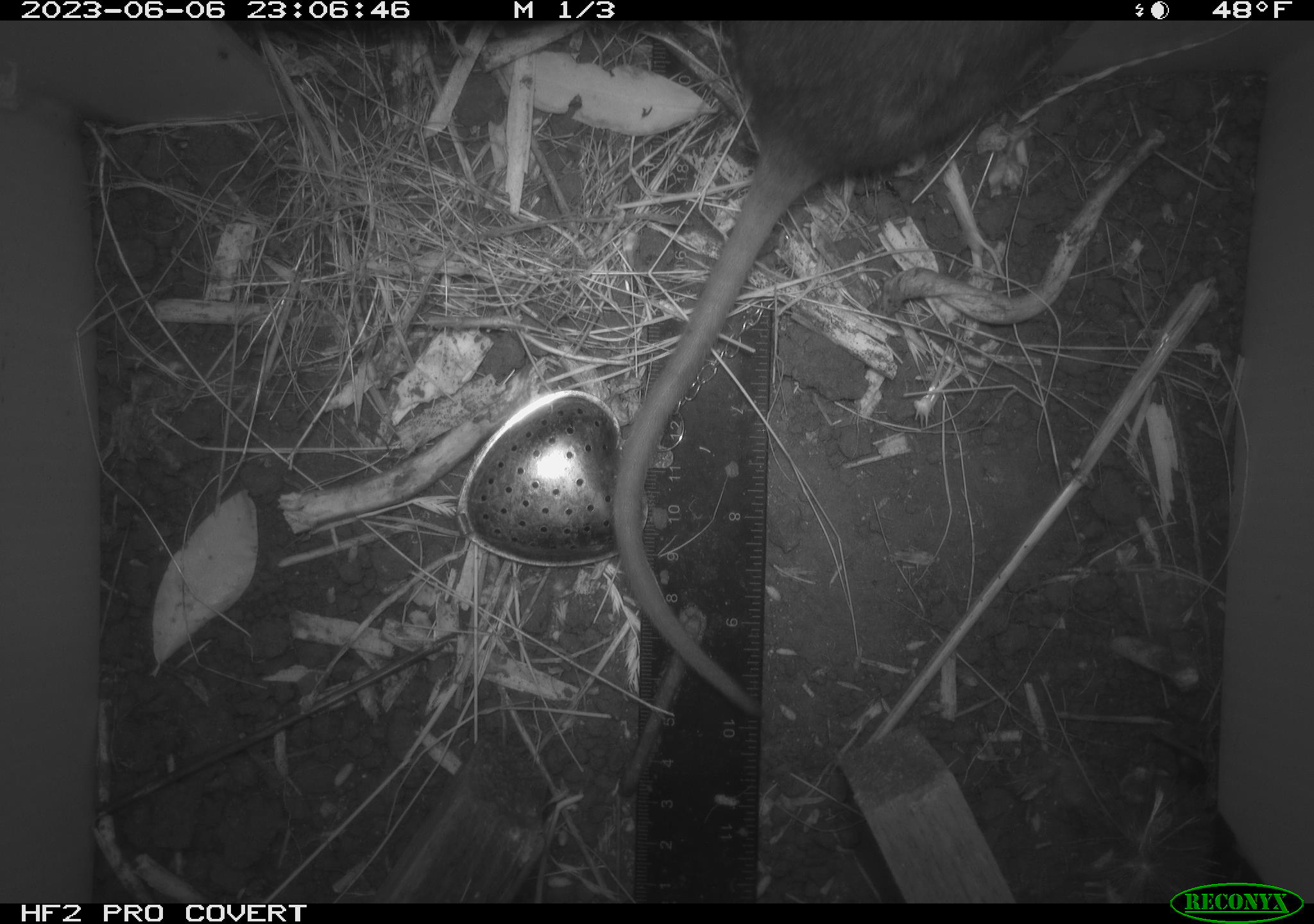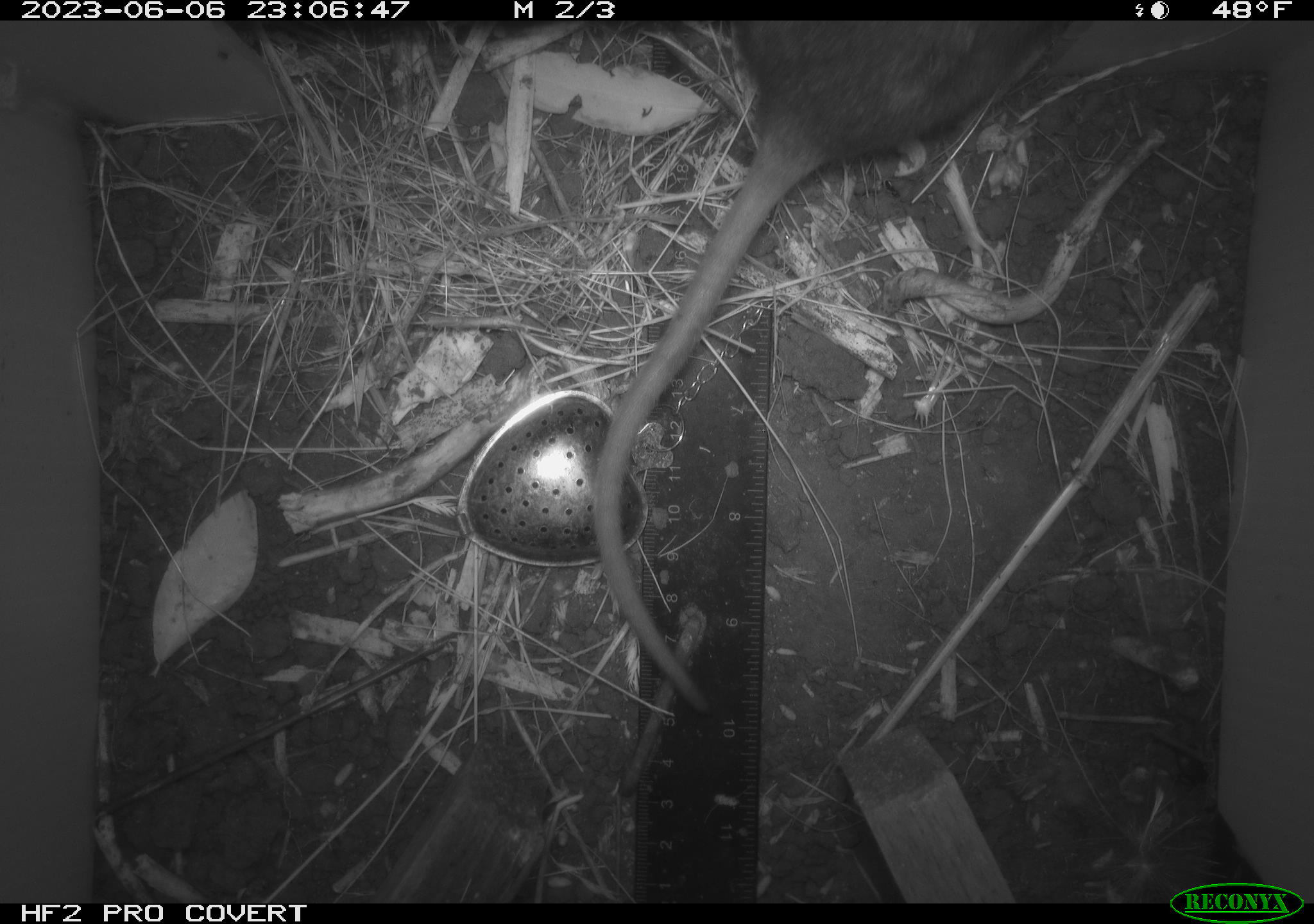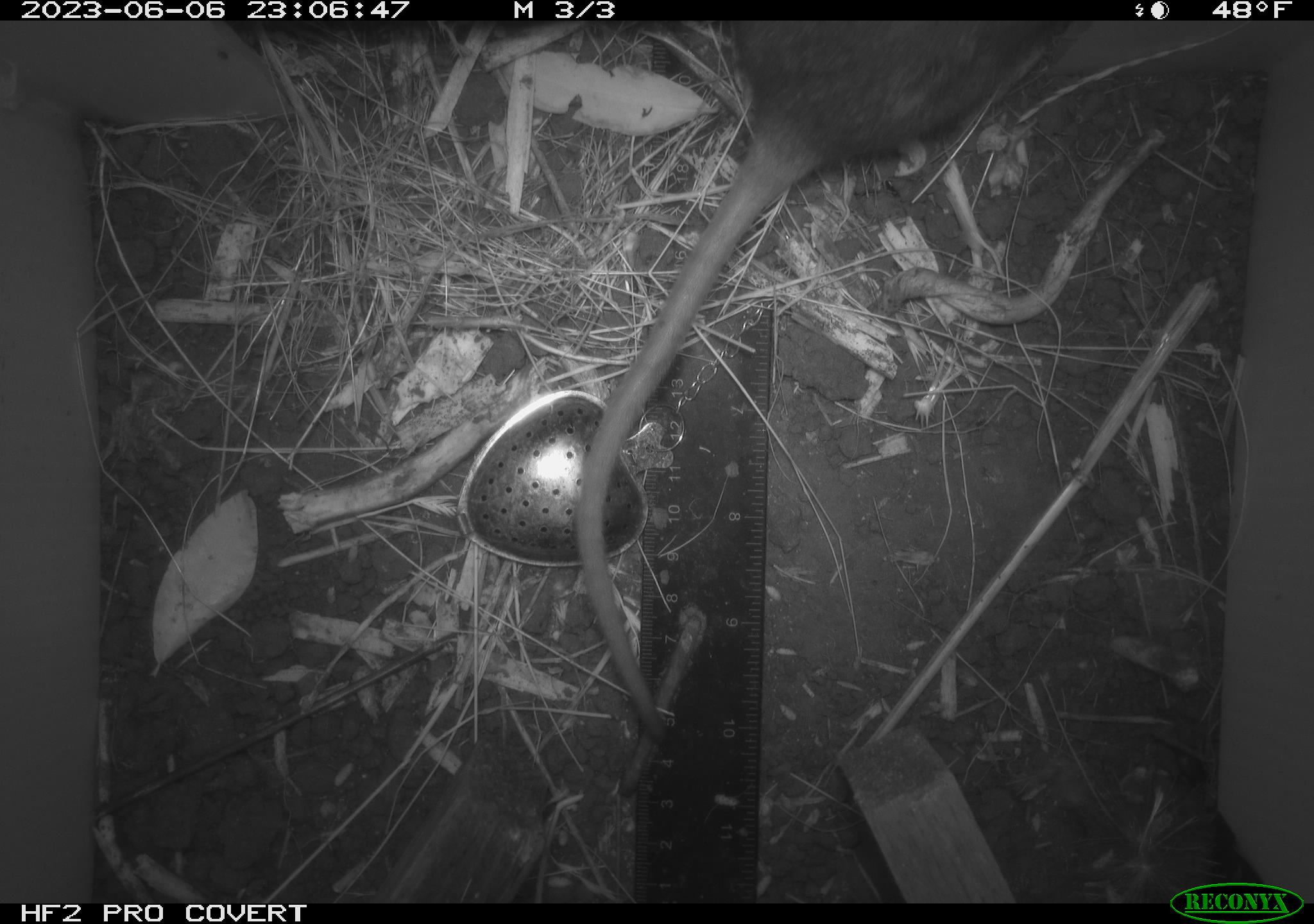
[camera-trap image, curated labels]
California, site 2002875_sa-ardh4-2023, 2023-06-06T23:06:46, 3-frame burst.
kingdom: Animalia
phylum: Chordata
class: Mammalia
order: Rodentia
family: Cricetidae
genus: Neotoma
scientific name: Neotoma fuscipes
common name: dusky-footed woodrat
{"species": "dusky-footed woodrat (Neotoma fuscipes)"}